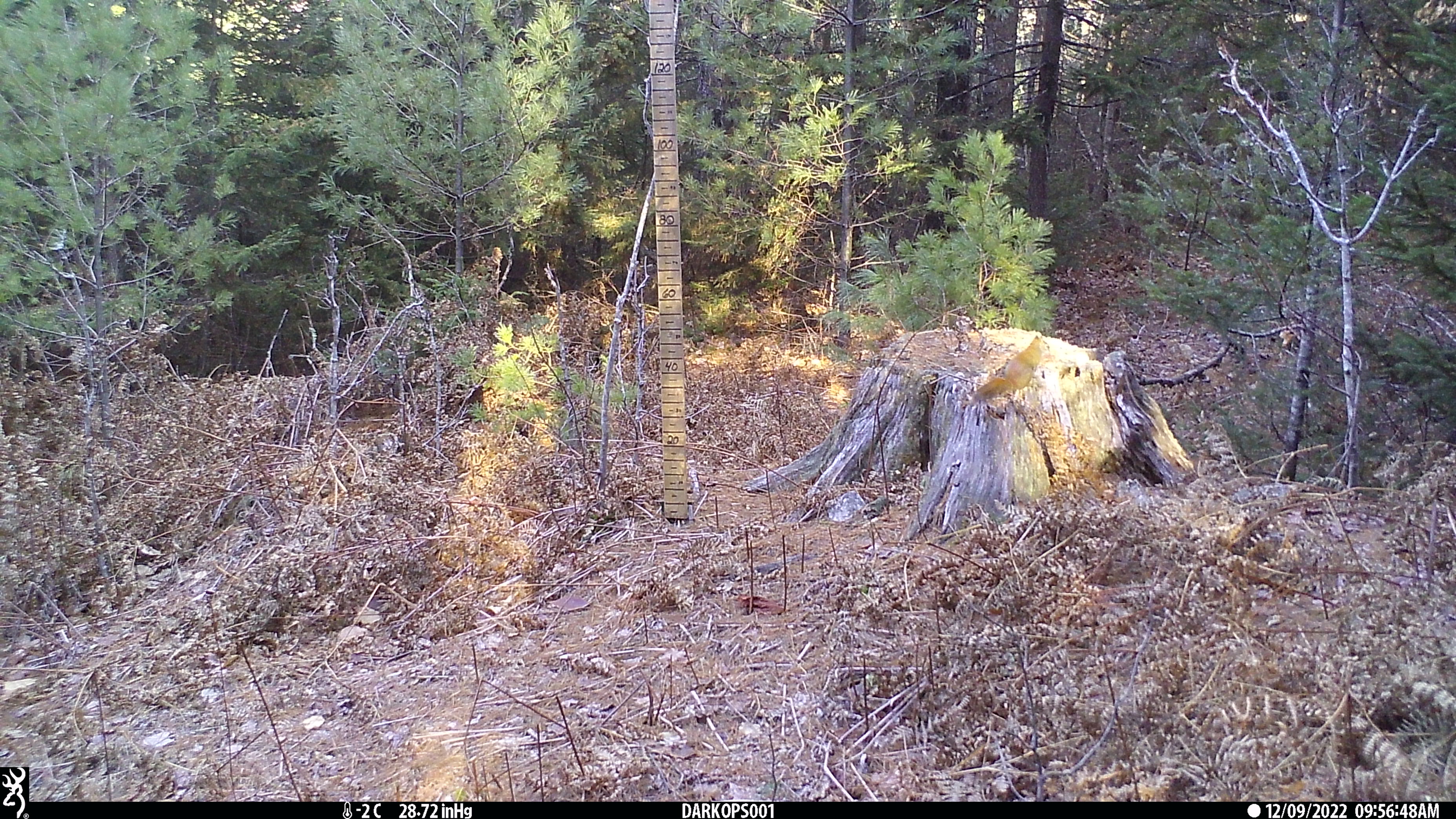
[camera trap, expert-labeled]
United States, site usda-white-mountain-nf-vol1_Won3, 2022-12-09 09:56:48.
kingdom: Animalia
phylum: Chordata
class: Mammalia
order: Rodentia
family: Sciuridae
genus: Tamiasciurus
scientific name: Tamiasciurus hudsonicus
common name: red squirrel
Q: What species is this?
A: Red squirrel (Tamiasciurus hudsonicus).